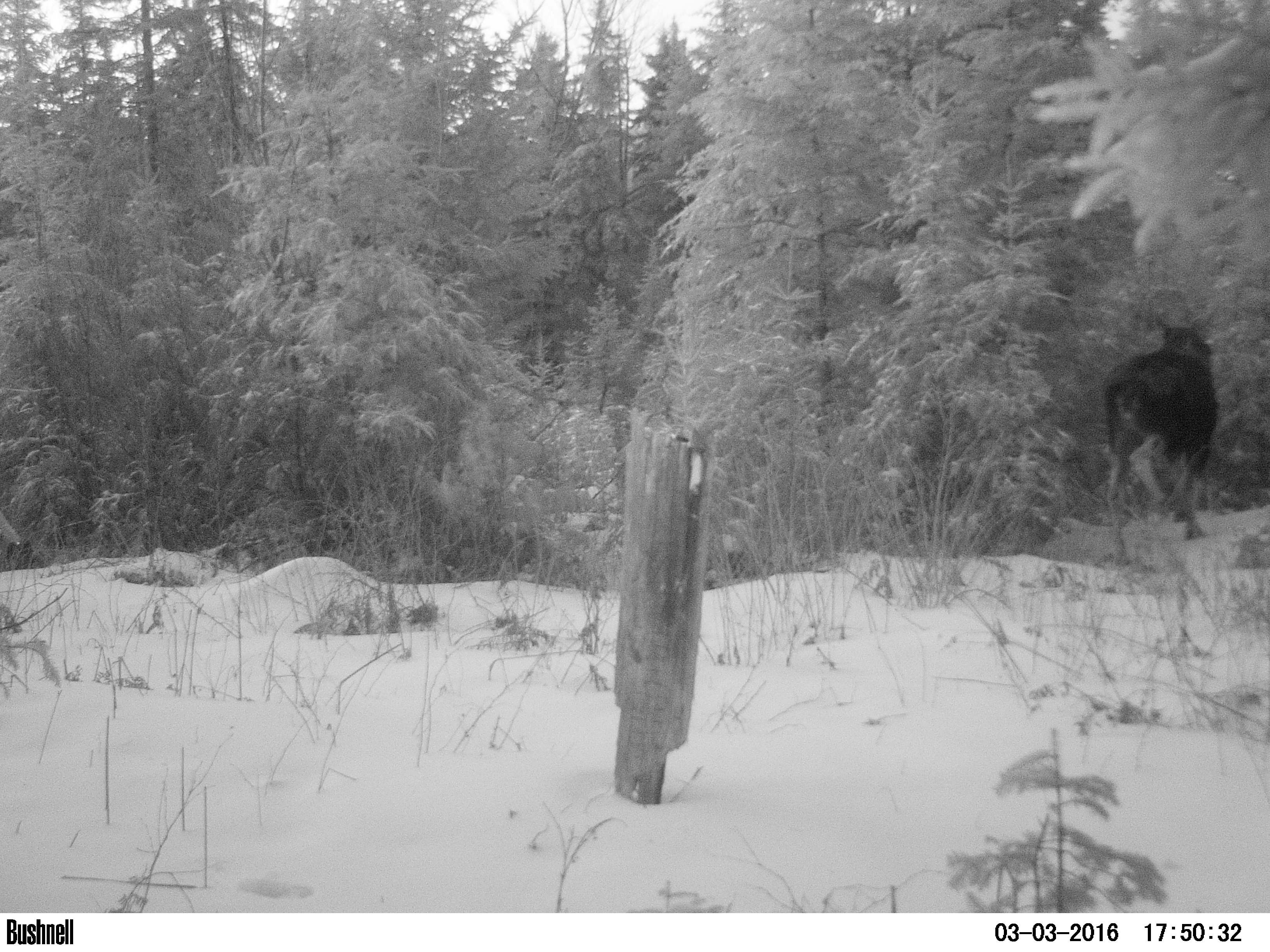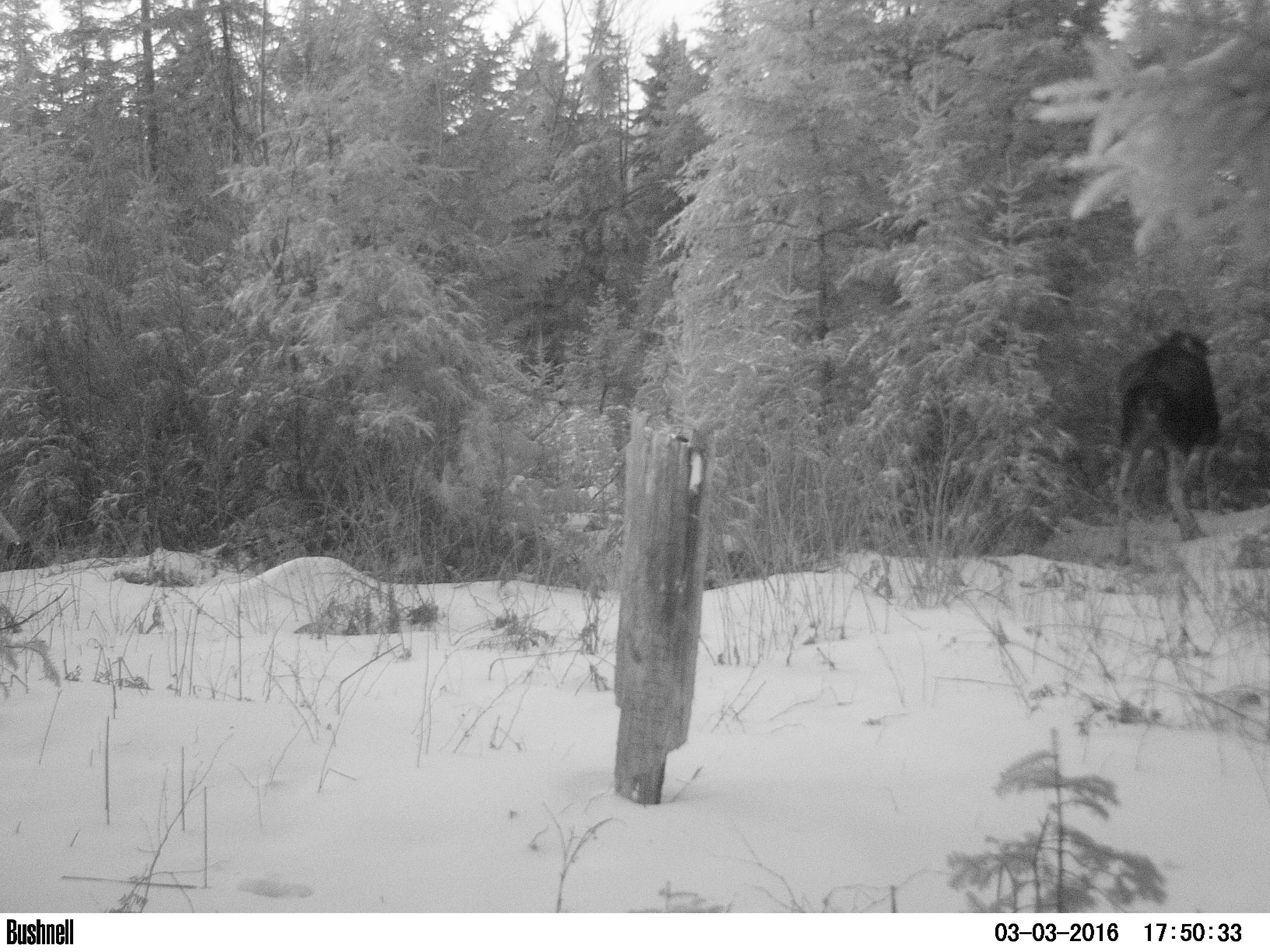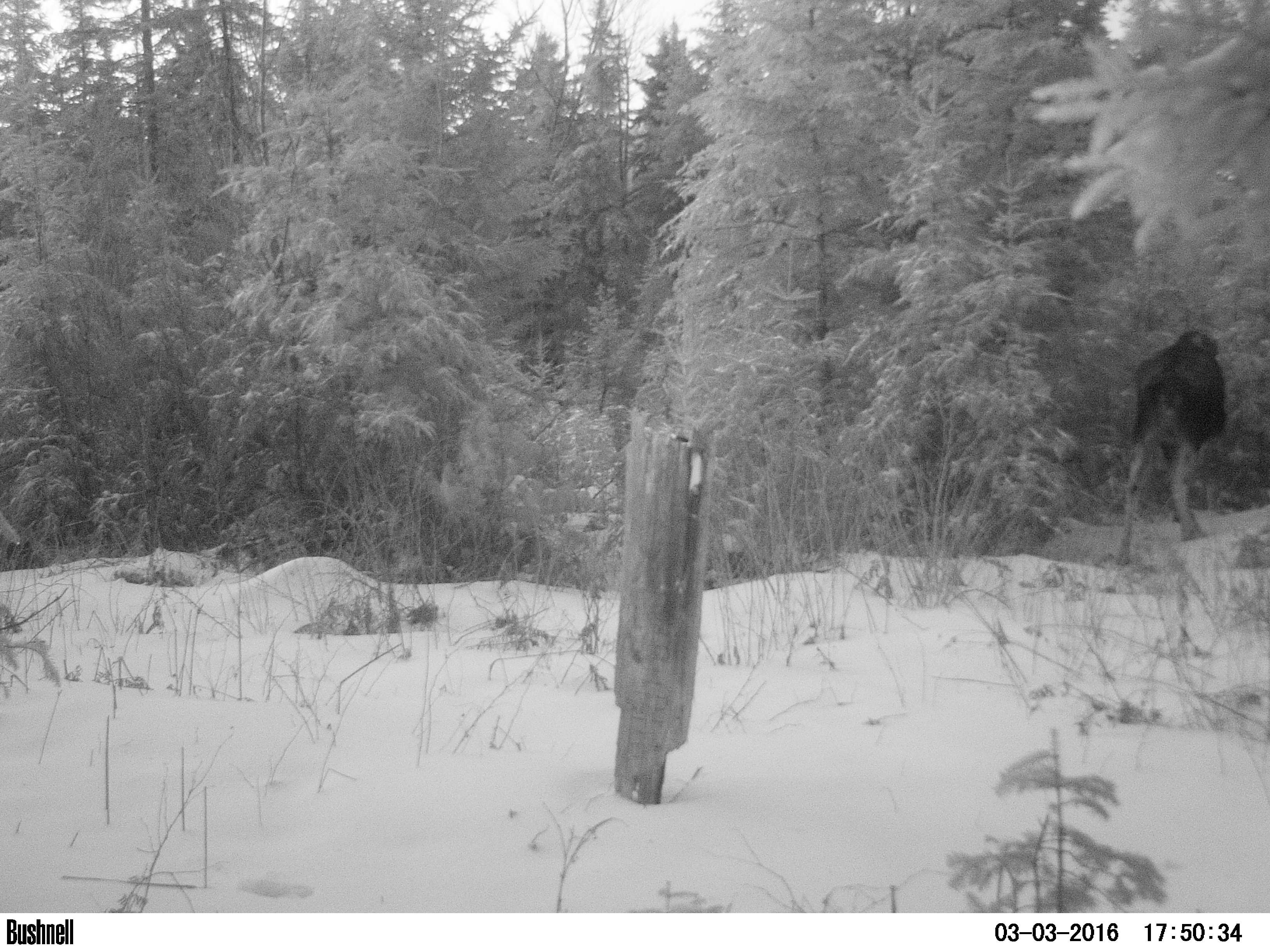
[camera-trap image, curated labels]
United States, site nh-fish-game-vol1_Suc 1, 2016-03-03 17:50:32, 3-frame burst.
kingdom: Animalia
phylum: Chordata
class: Mammalia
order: Artiodactyla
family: Cervidae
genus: Alces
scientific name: Alces alces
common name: moose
Moose (Alces alces).